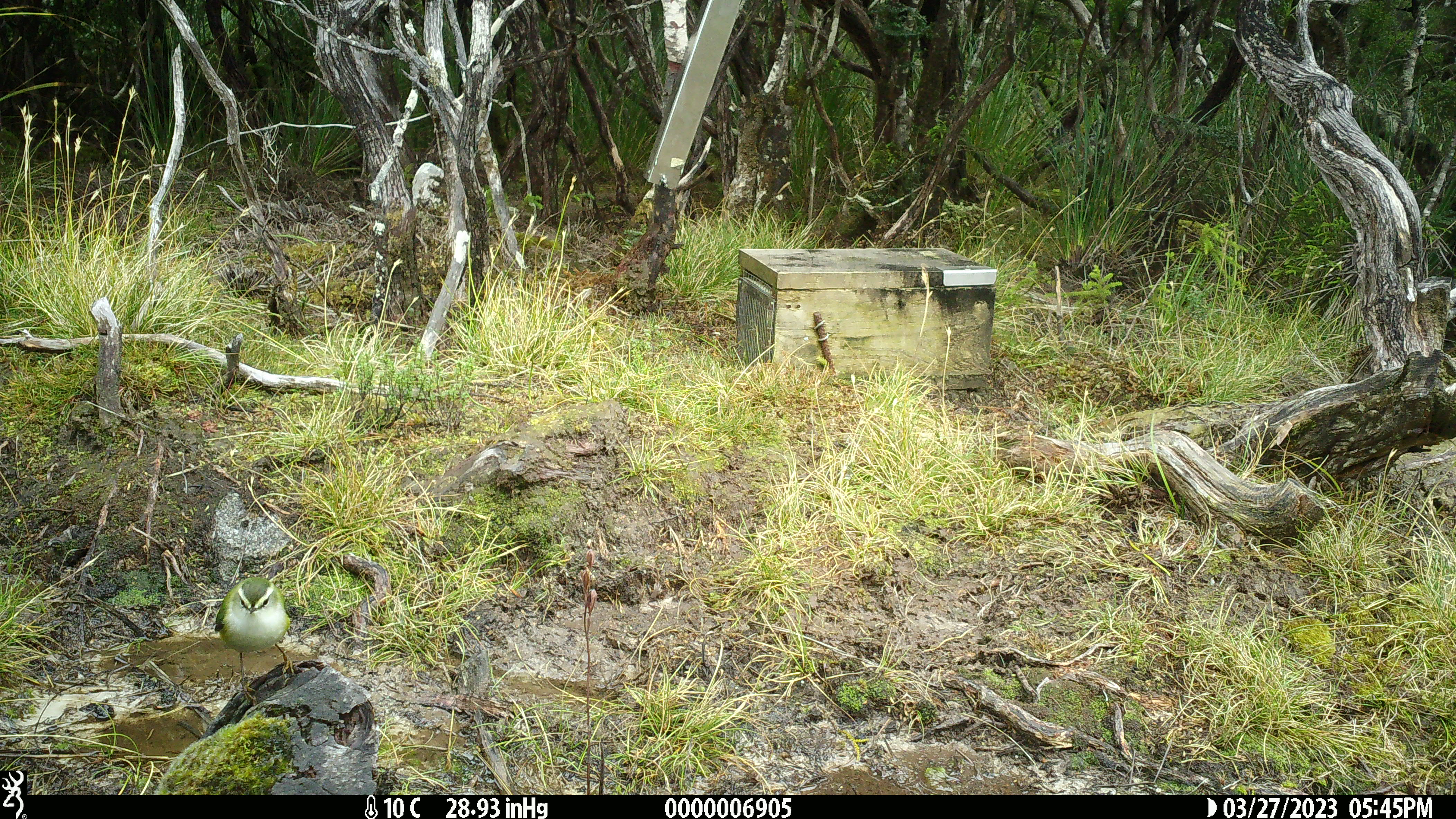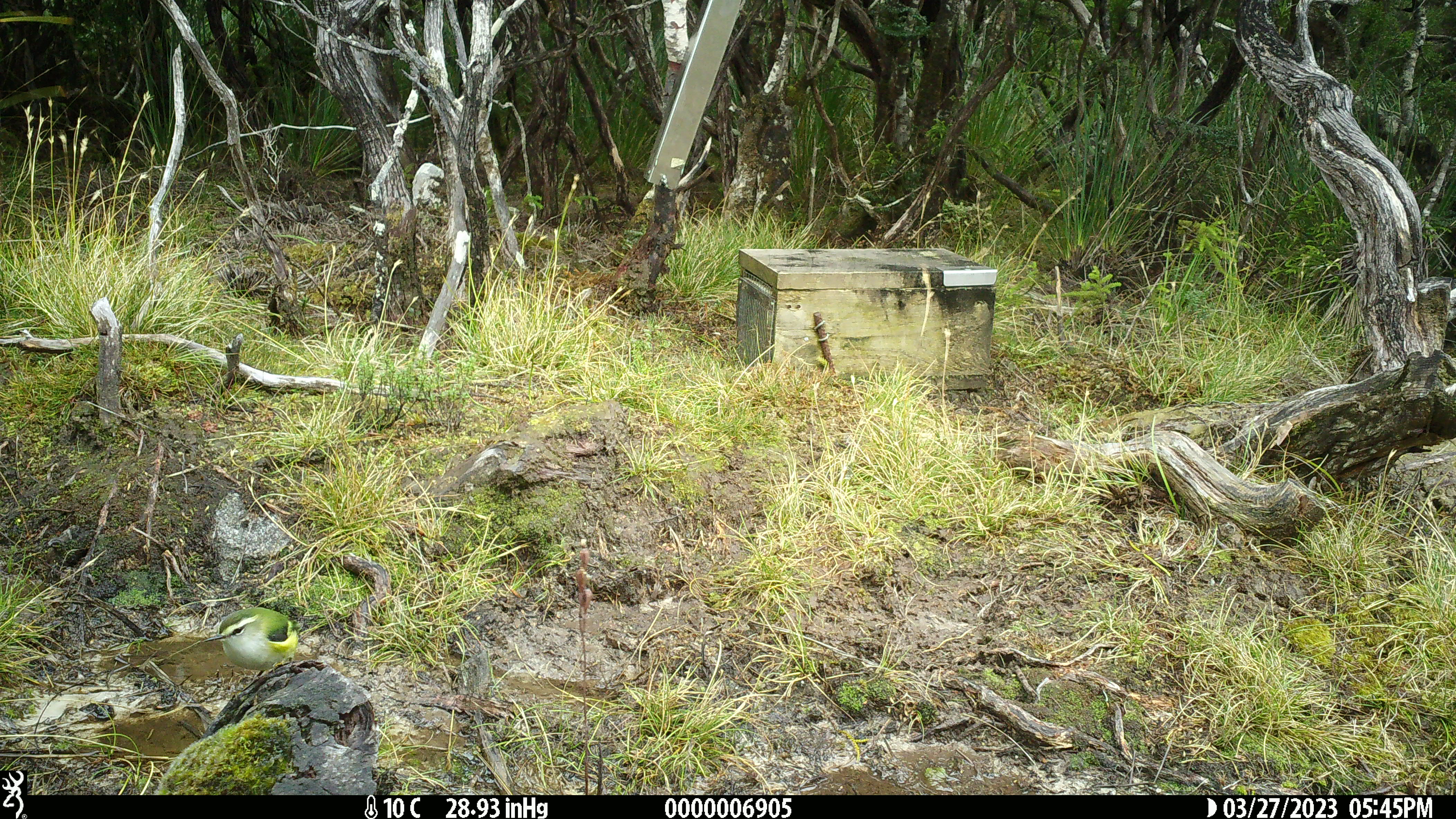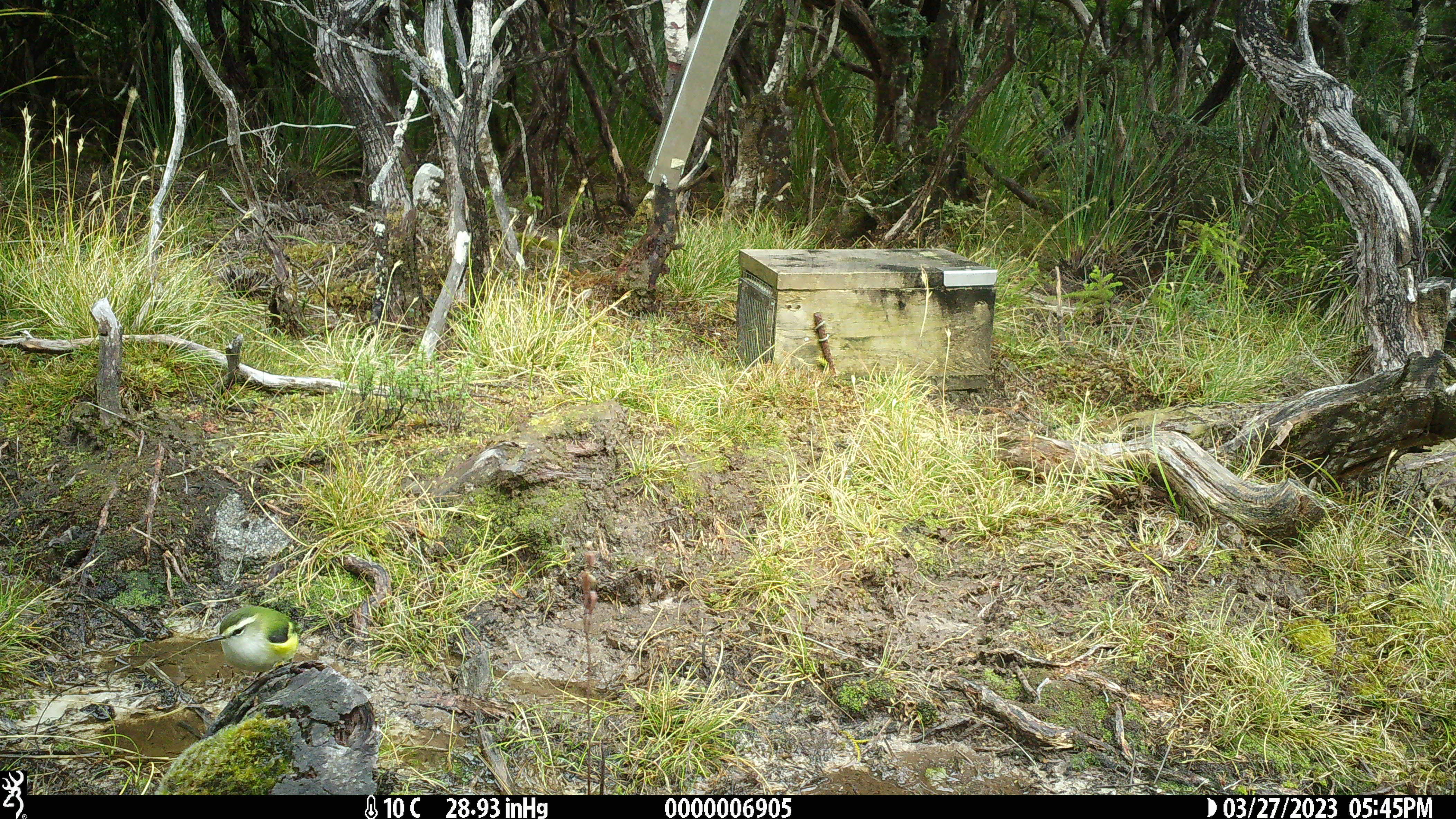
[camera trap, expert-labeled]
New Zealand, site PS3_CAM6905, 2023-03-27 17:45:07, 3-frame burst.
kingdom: Animalia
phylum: Chordata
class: Aves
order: Passeriformes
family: Acanthisittidae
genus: Acanthisitta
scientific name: Acanthisitta chloris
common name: rifleman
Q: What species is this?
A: Rifleman (Acanthisitta chloris).